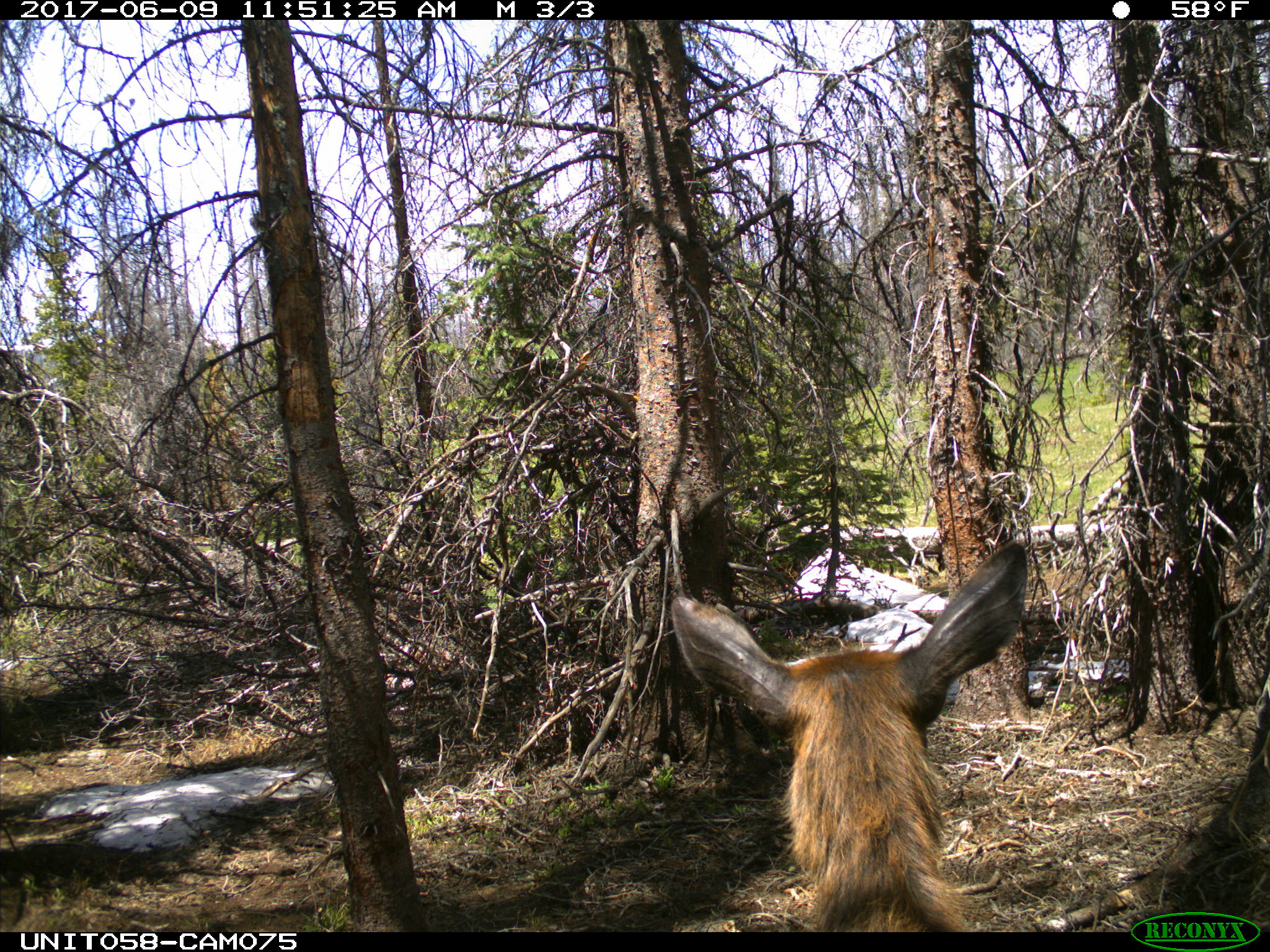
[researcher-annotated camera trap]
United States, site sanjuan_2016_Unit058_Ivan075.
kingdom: Animalia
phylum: Chordata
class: Mammalia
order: Artiodactyla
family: Cervidae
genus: Cervus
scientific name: Cervus elaphus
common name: red deer